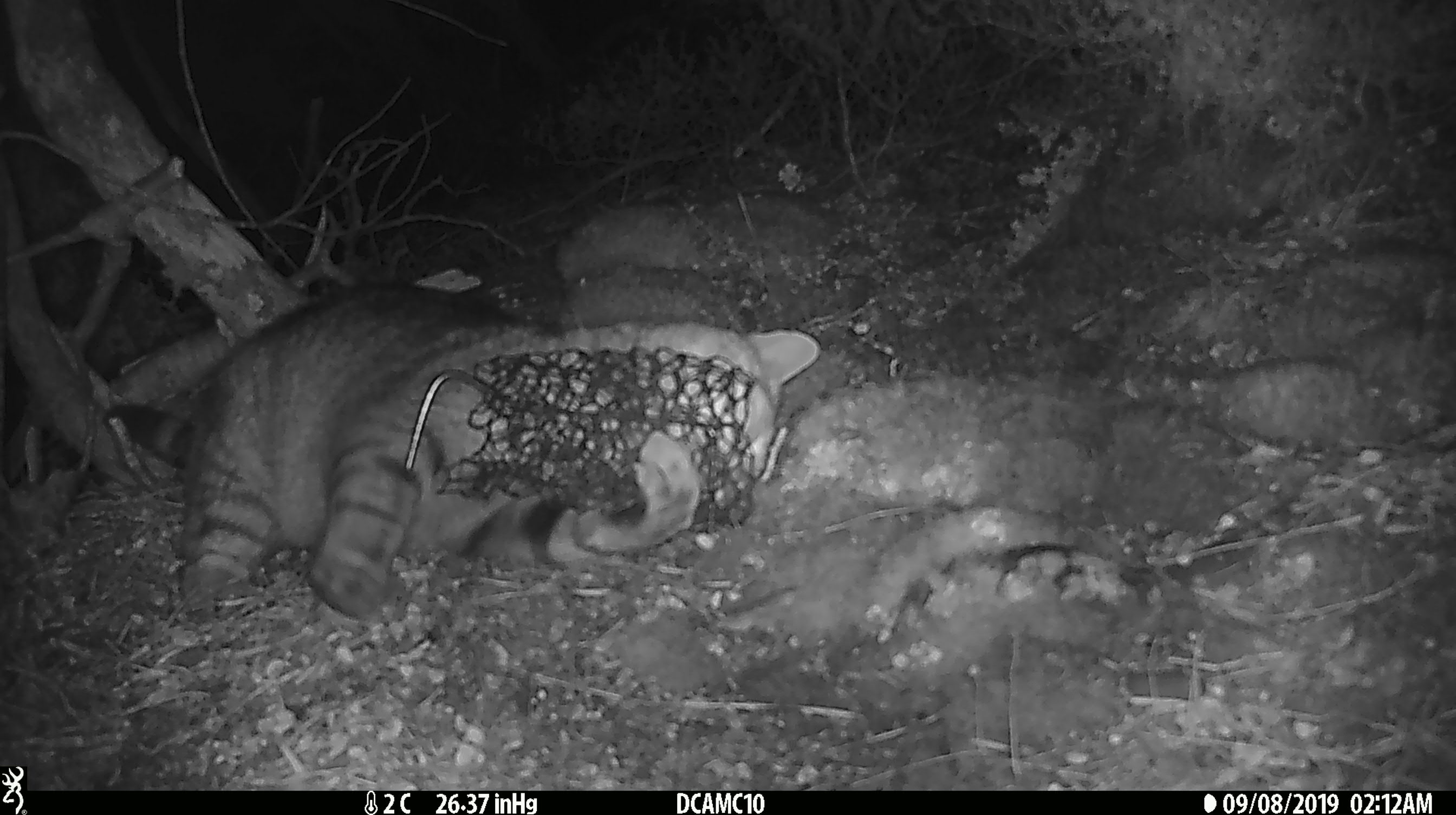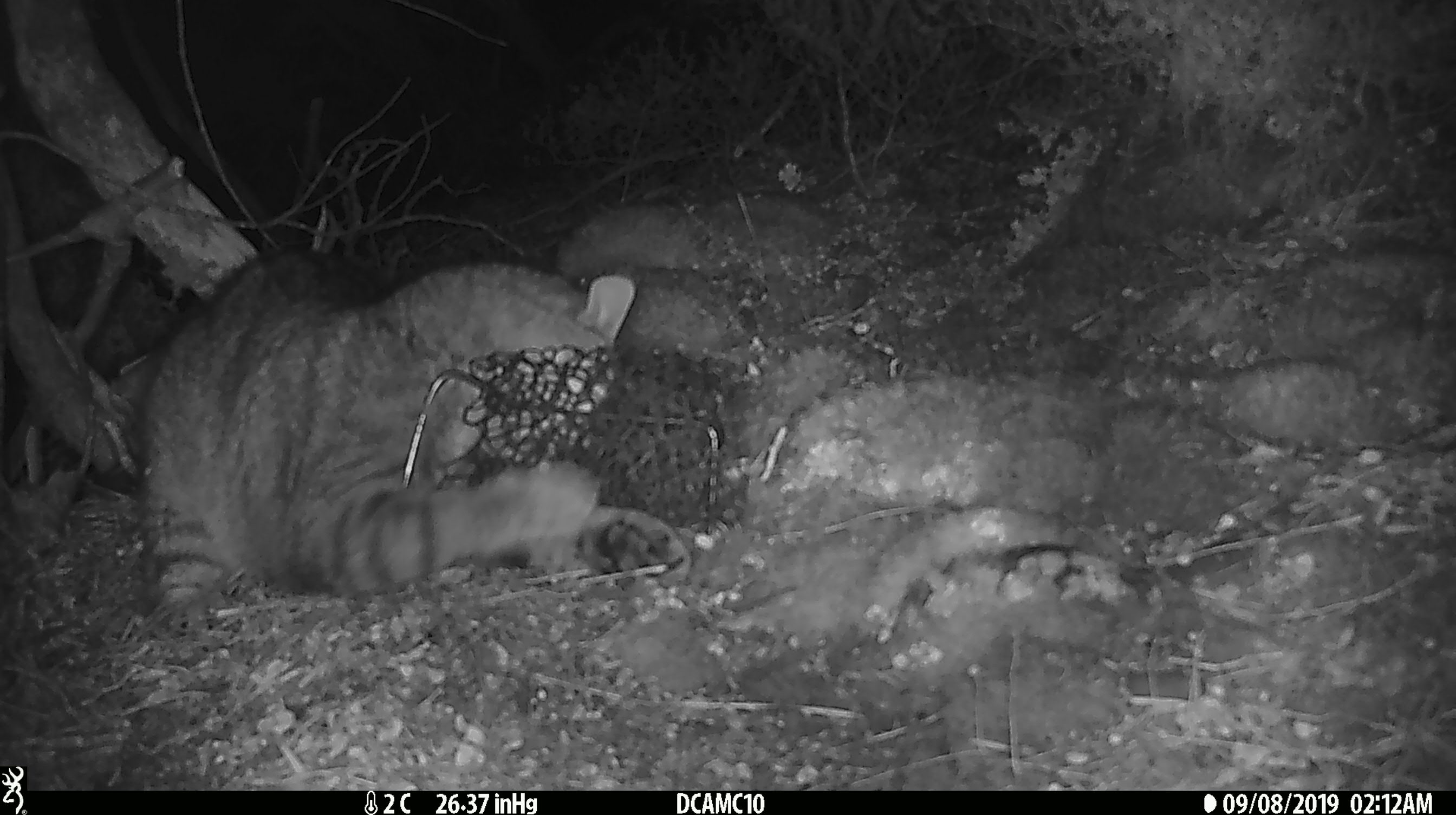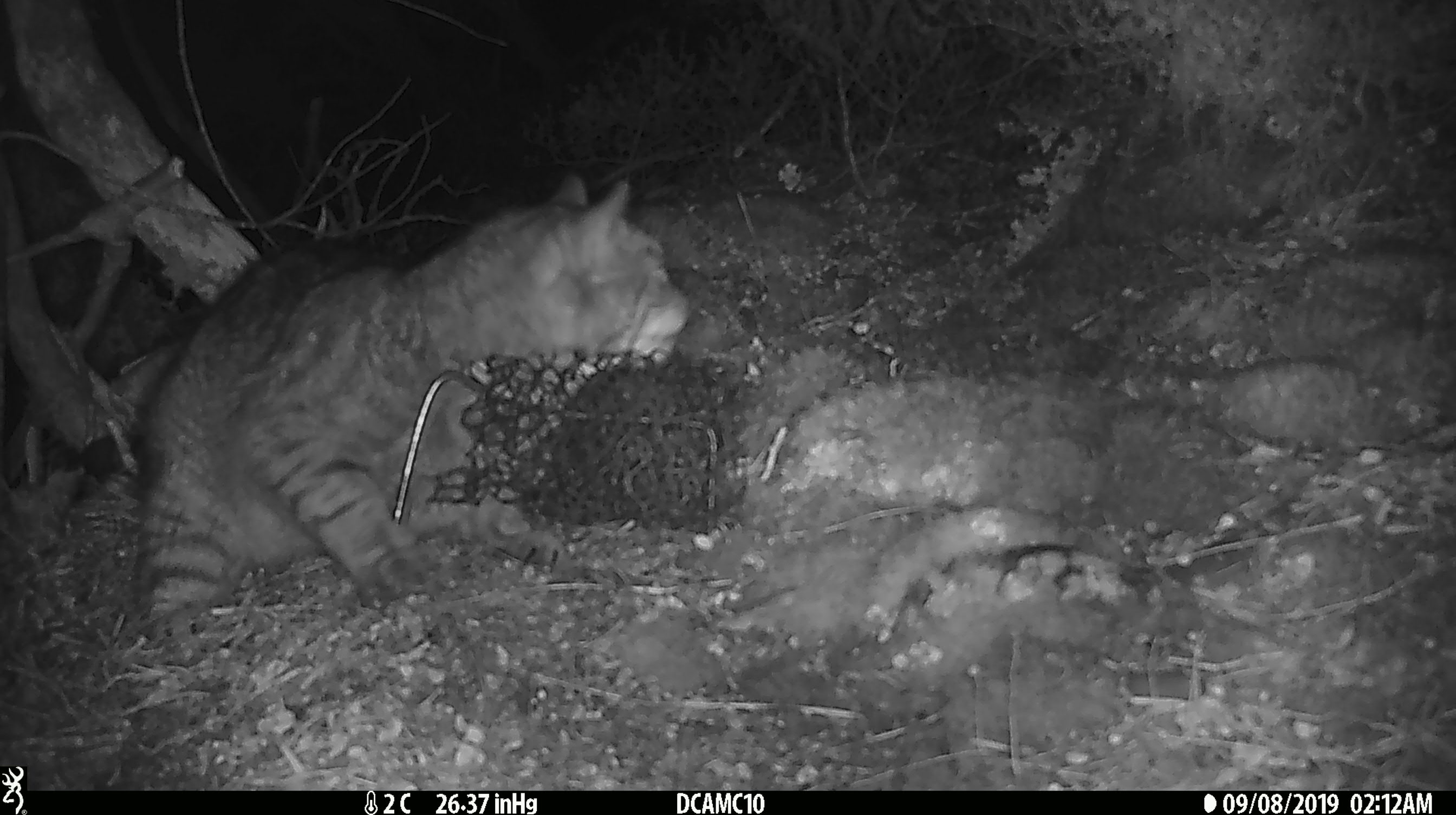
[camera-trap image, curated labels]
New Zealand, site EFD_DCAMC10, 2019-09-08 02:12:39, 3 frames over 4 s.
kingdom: Animalia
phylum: Chordata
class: Mammalia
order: Carnivora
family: Felidae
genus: Felis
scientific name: Felis catus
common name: domestic cat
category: cat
Cat (domestic cat) (Felis catus).